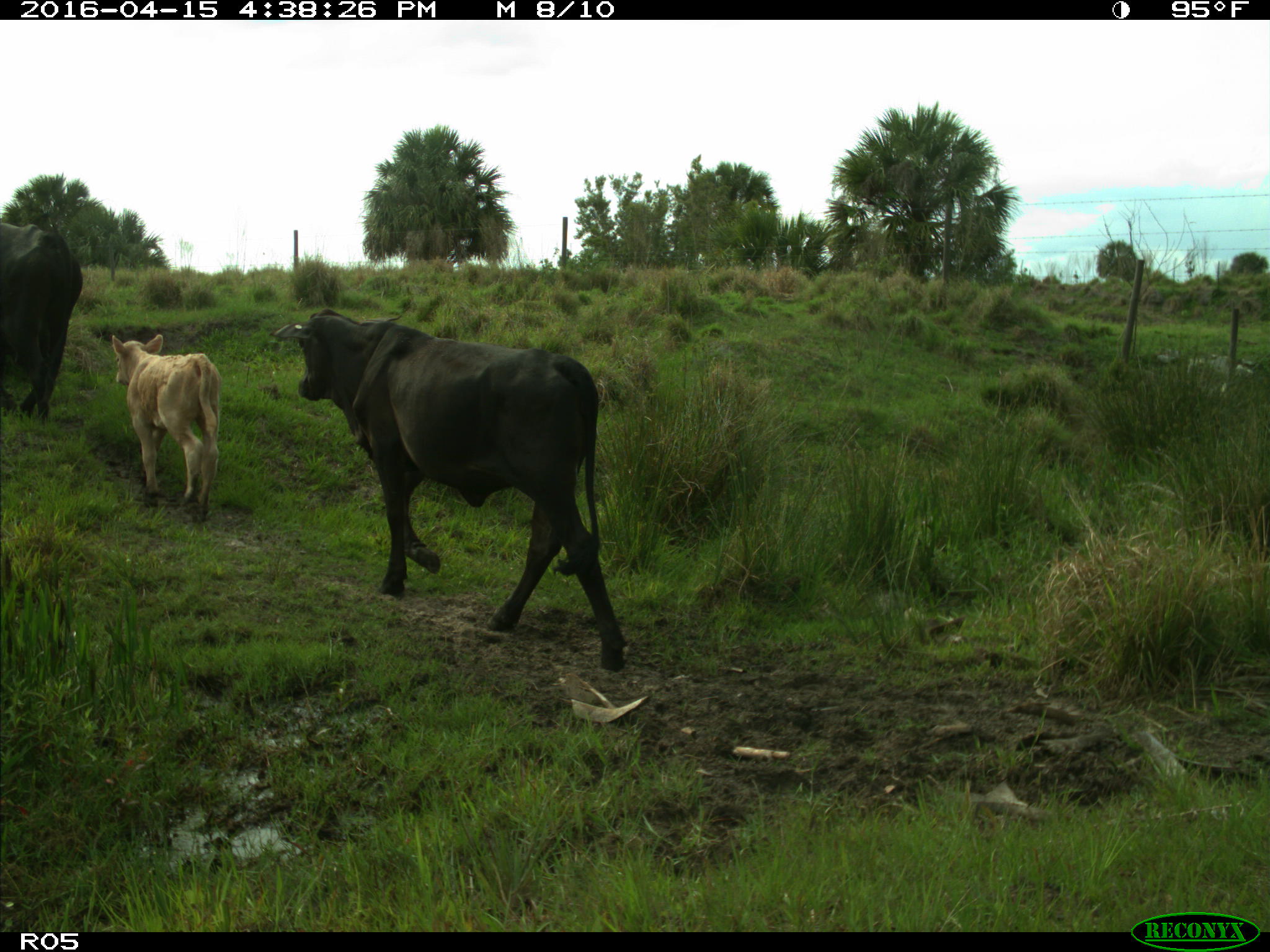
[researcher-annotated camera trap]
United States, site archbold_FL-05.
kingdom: Animalia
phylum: Chordata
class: Mammalia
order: Artiodactyla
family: Bovidae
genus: Bos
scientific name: Bos taurus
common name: domestic cow